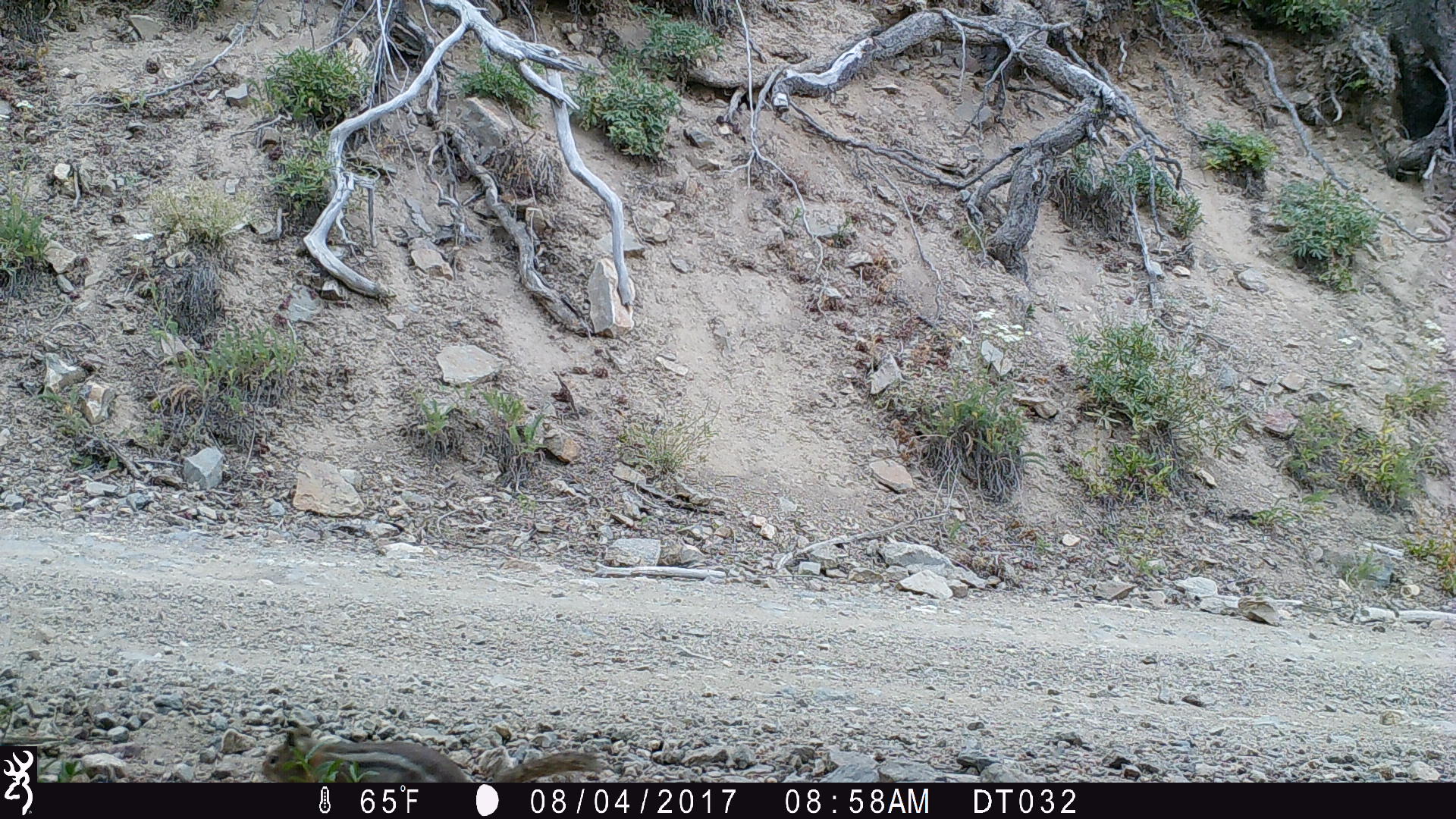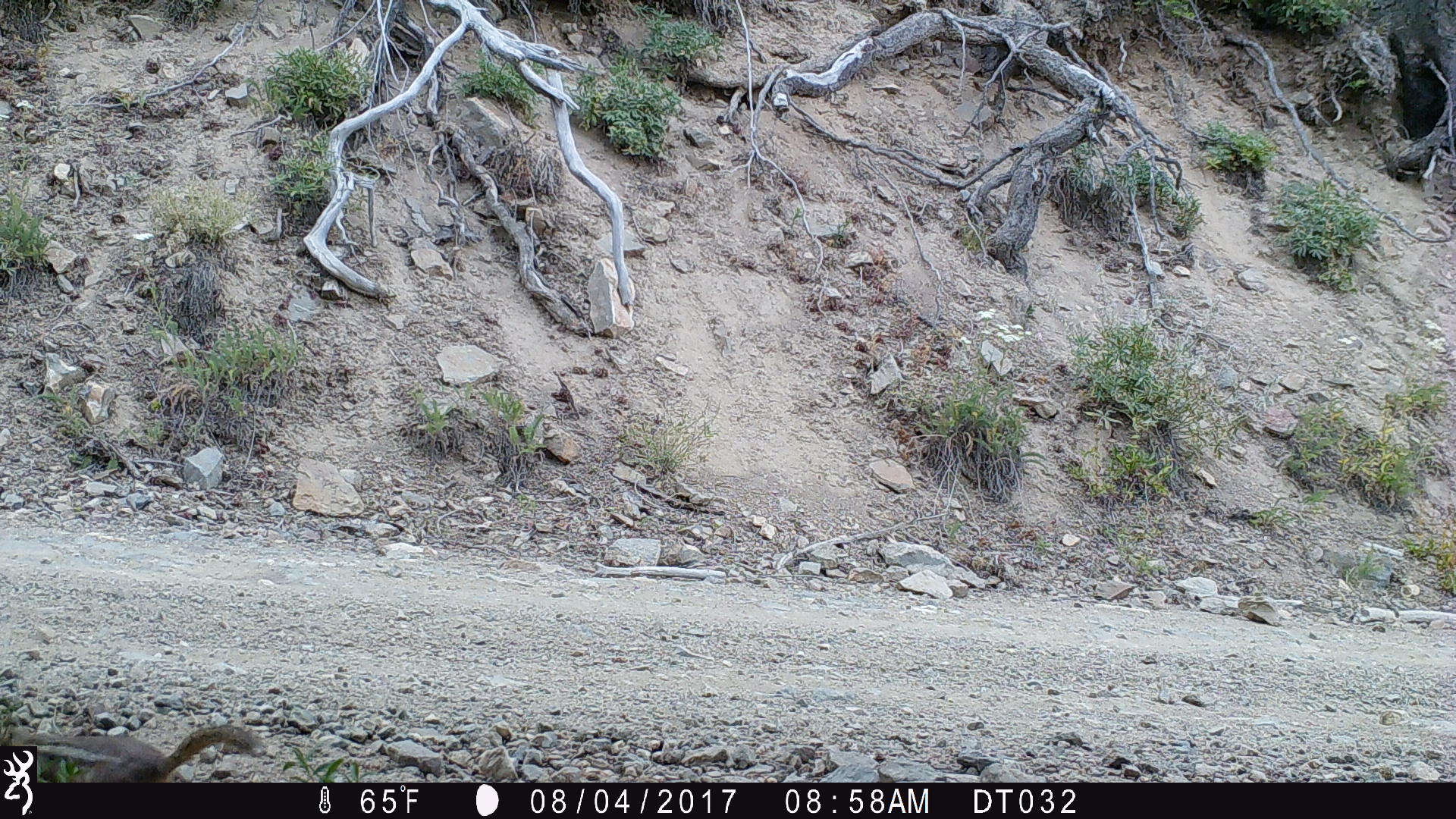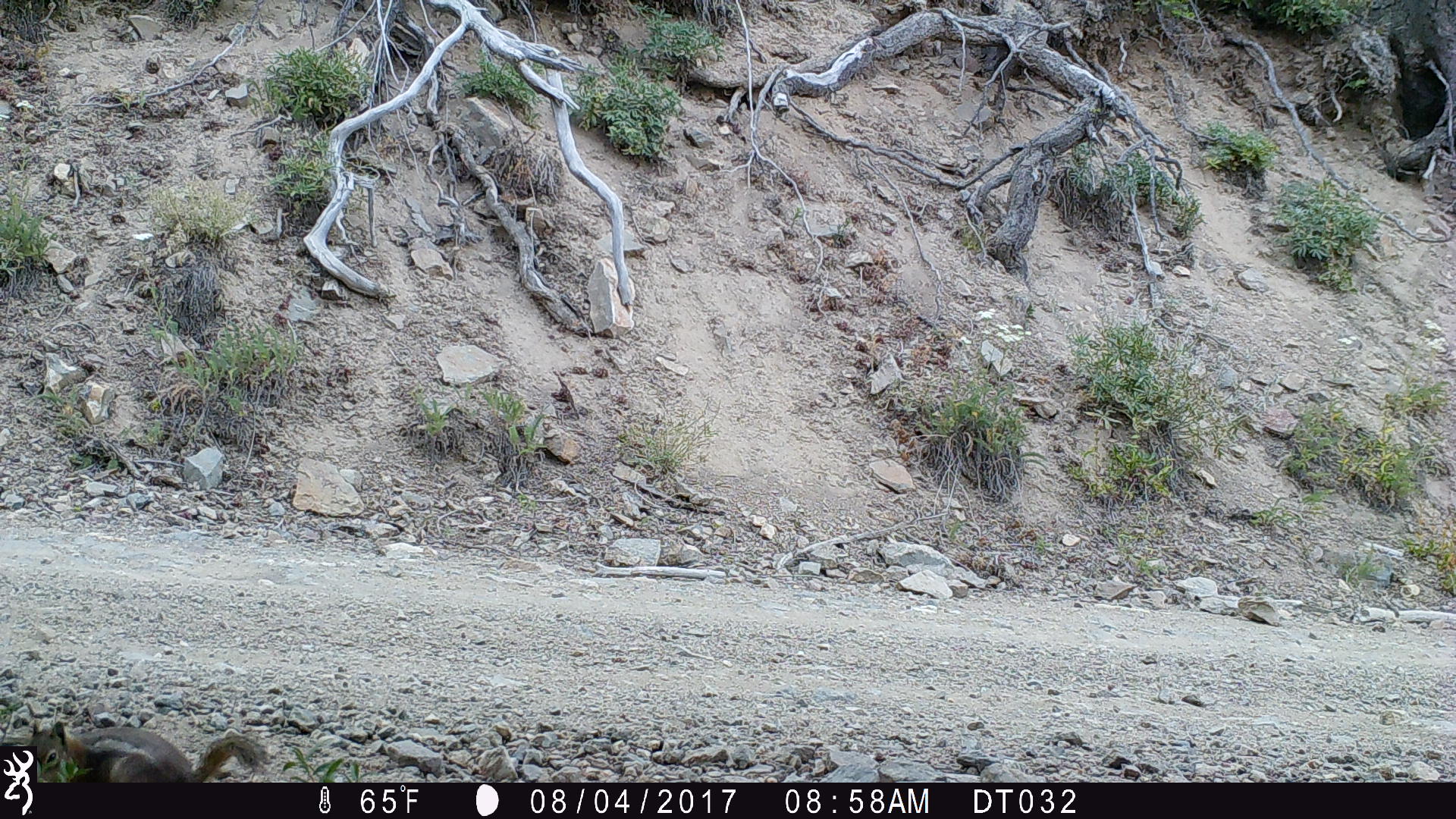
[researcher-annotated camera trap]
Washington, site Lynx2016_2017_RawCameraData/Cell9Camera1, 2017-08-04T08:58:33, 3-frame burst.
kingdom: Animalia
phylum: Chordata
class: Mammalia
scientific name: Mammalia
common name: small mammal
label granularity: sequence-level